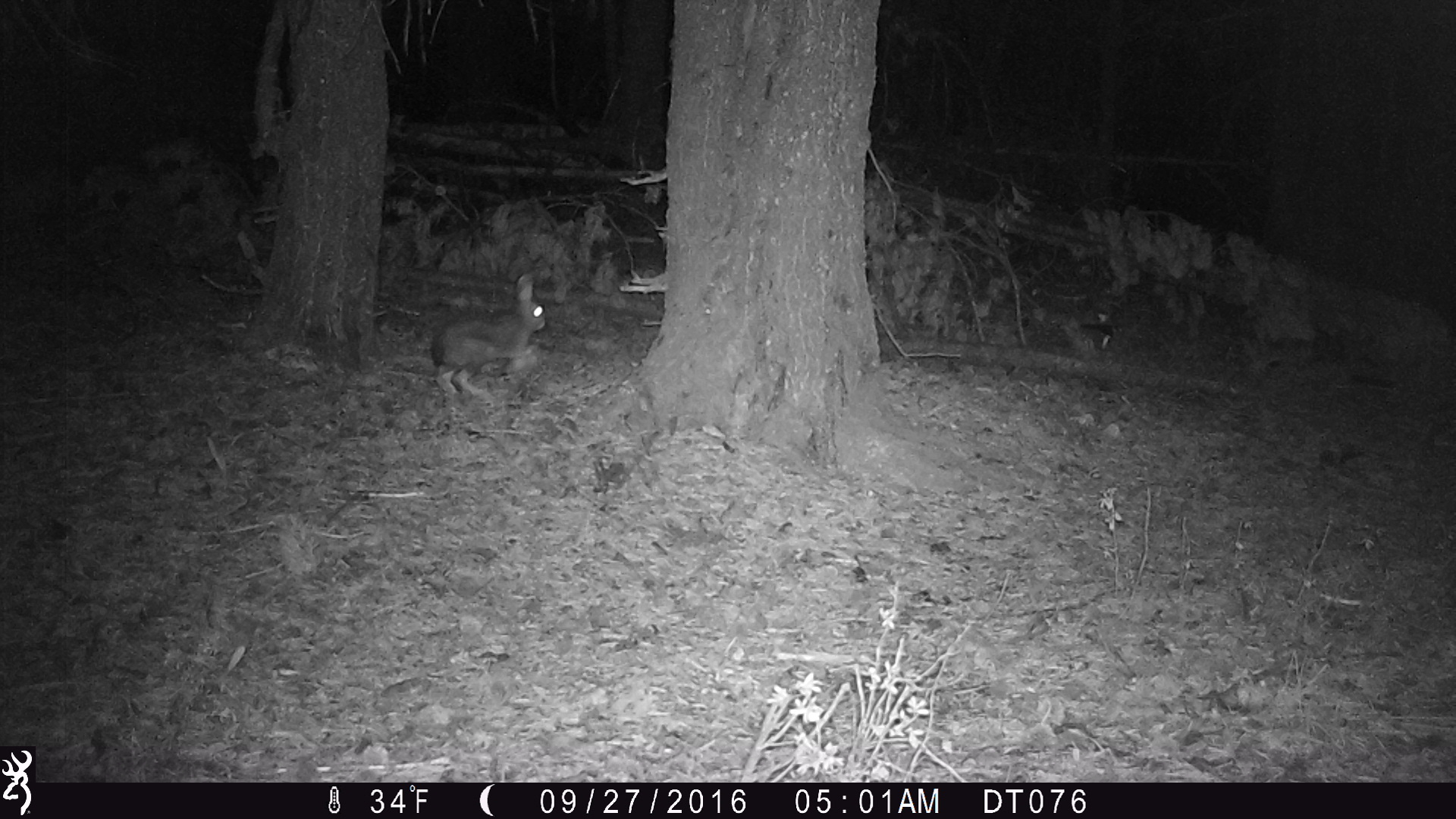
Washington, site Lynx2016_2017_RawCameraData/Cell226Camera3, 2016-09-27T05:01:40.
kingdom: Animalia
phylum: Chordata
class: Mammalia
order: Lagomorpha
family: Leporidae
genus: Lepus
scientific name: Lepus americanus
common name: snowshoe hare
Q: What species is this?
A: Lepus americanus (snowshoe hare).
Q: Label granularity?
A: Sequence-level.